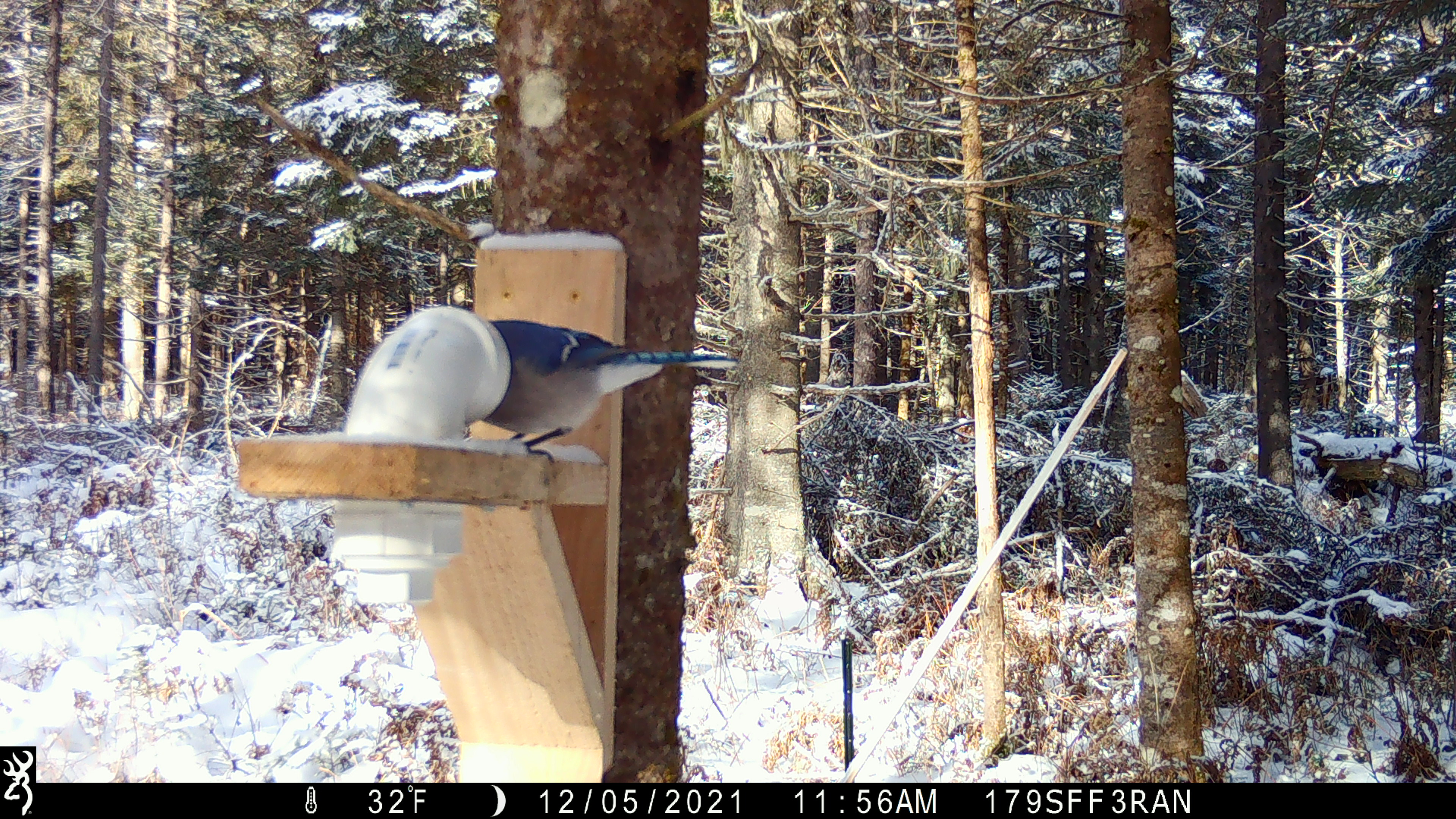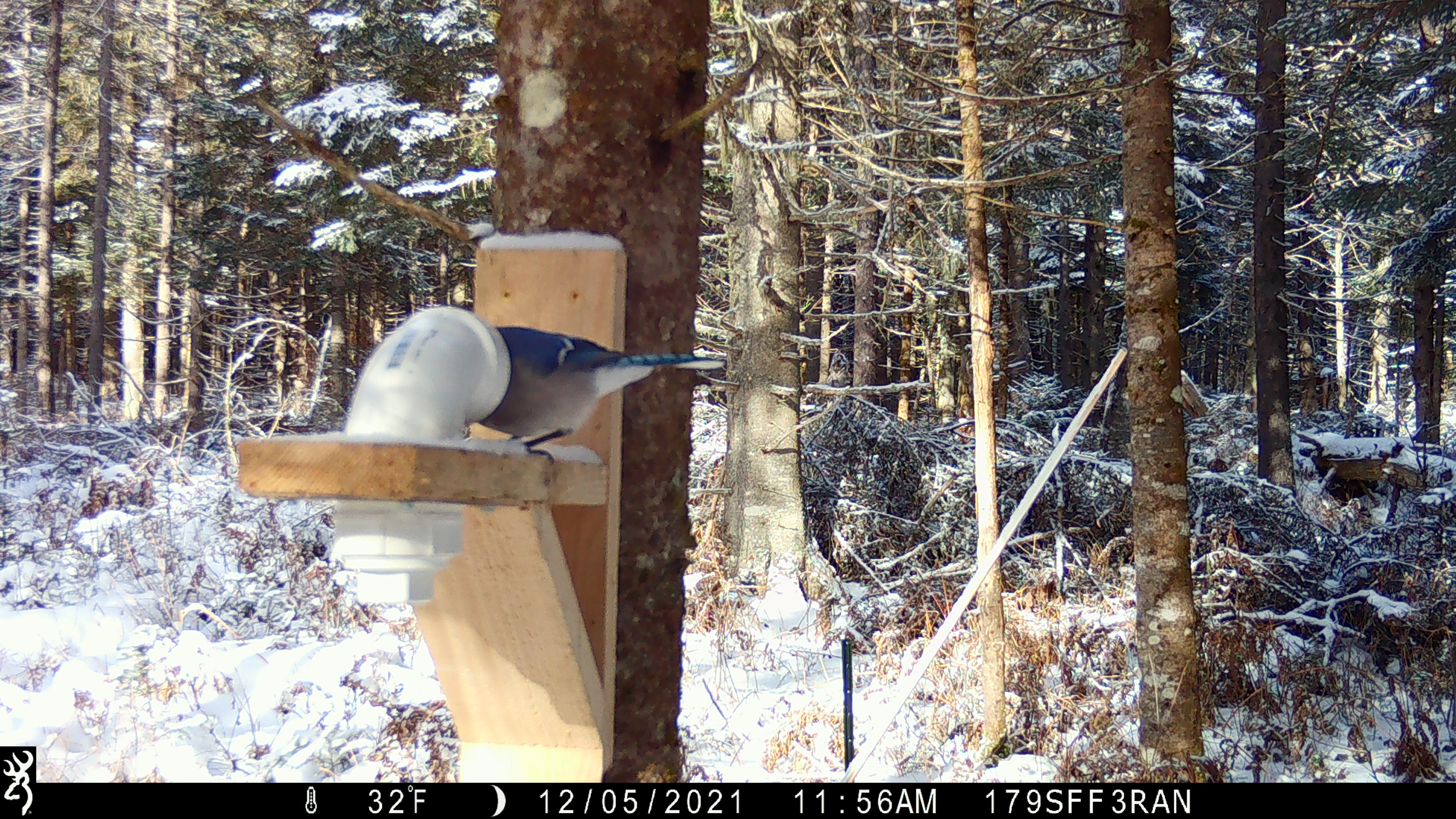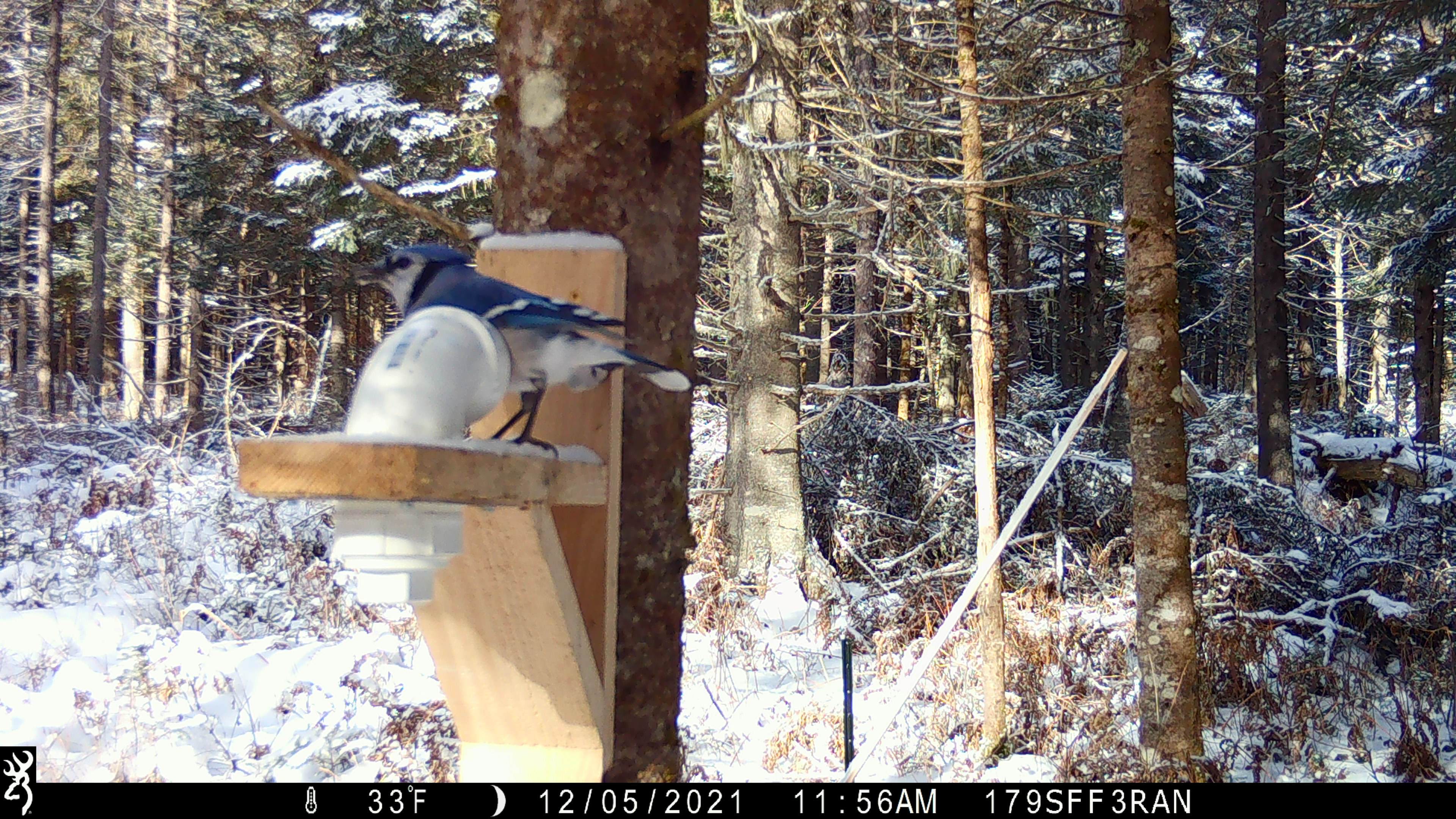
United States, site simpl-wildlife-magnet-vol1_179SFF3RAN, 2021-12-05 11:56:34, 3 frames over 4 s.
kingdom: Animalia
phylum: Chordata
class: Aves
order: Passeriformes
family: Corvidae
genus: Cyanocitta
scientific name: Cyanocitta cristata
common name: blue jay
Blue jay (Cyanocitta cristata).